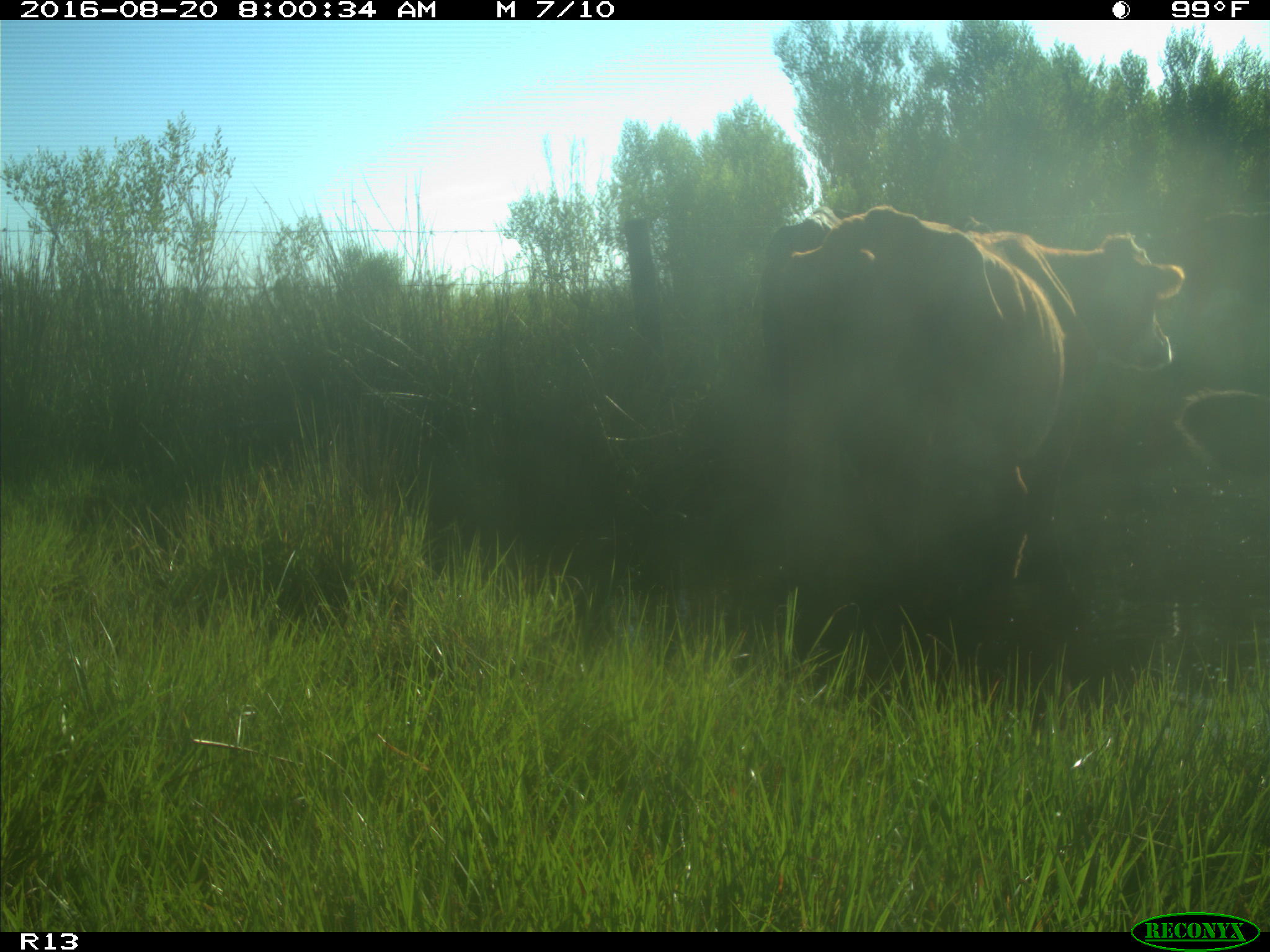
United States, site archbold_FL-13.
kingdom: Animalia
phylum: Chordata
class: Mammalia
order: Artiodactyla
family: Bovidae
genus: Bos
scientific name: Bos taurus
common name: domestic cow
Bos taurus (domestic cow).